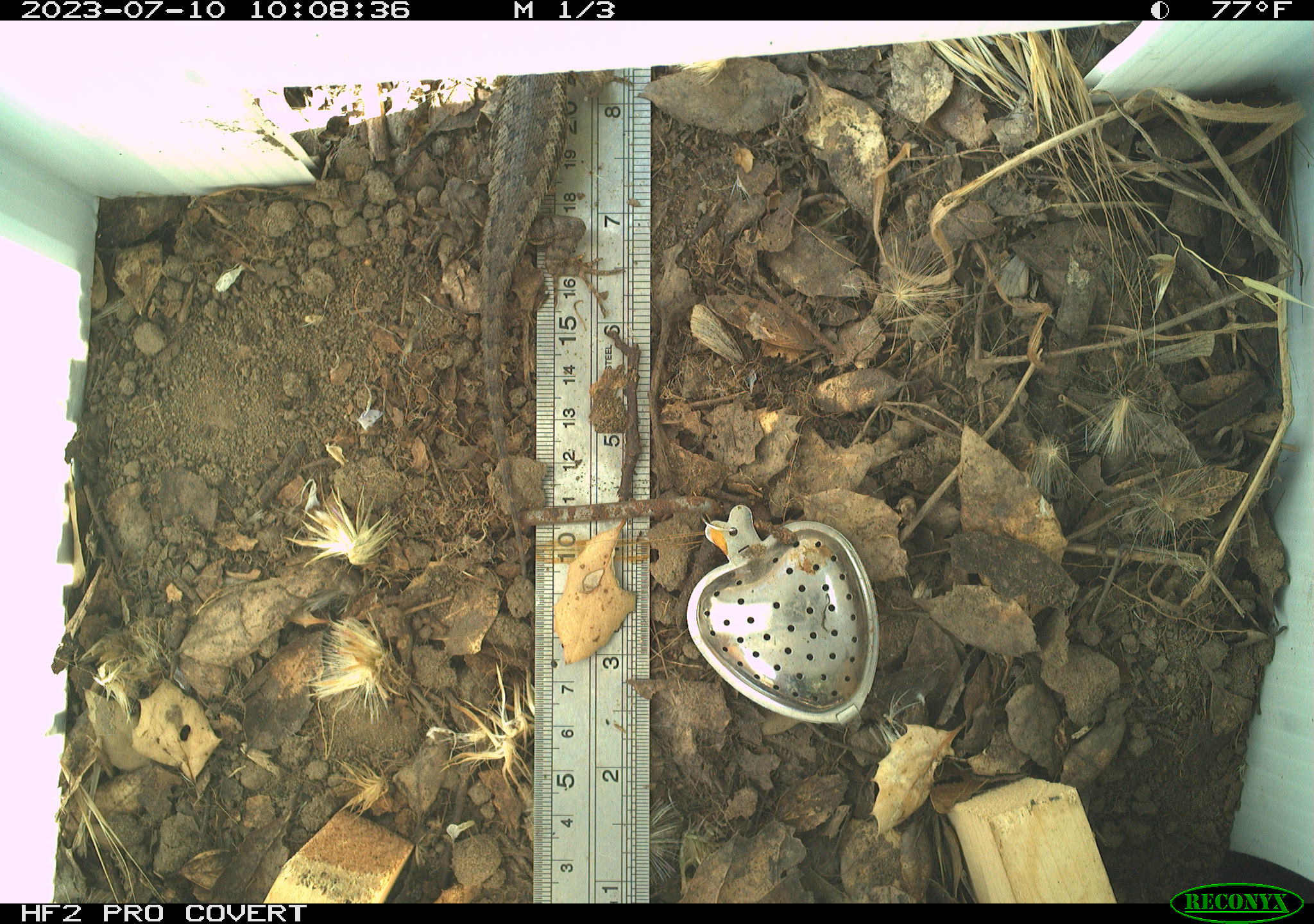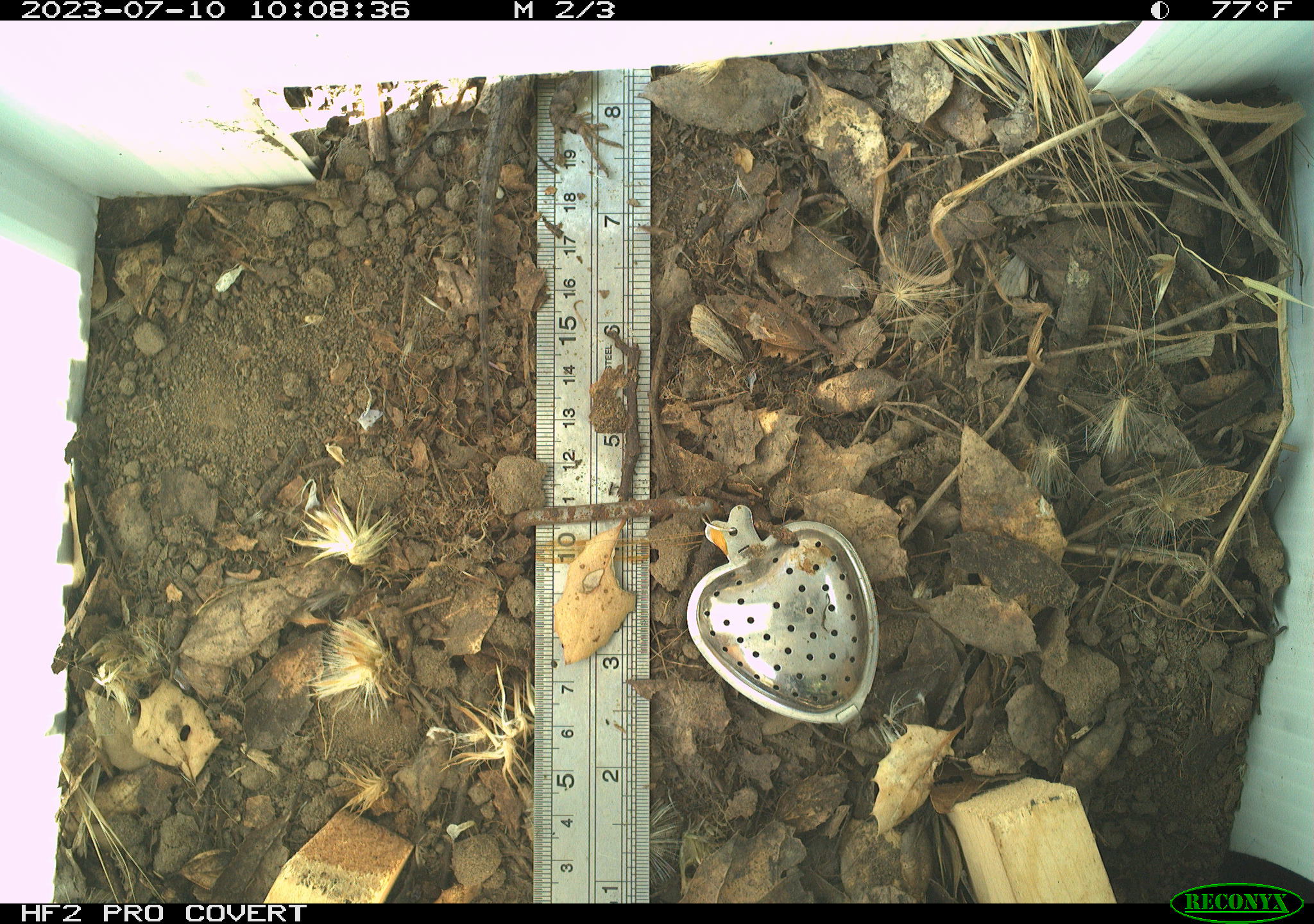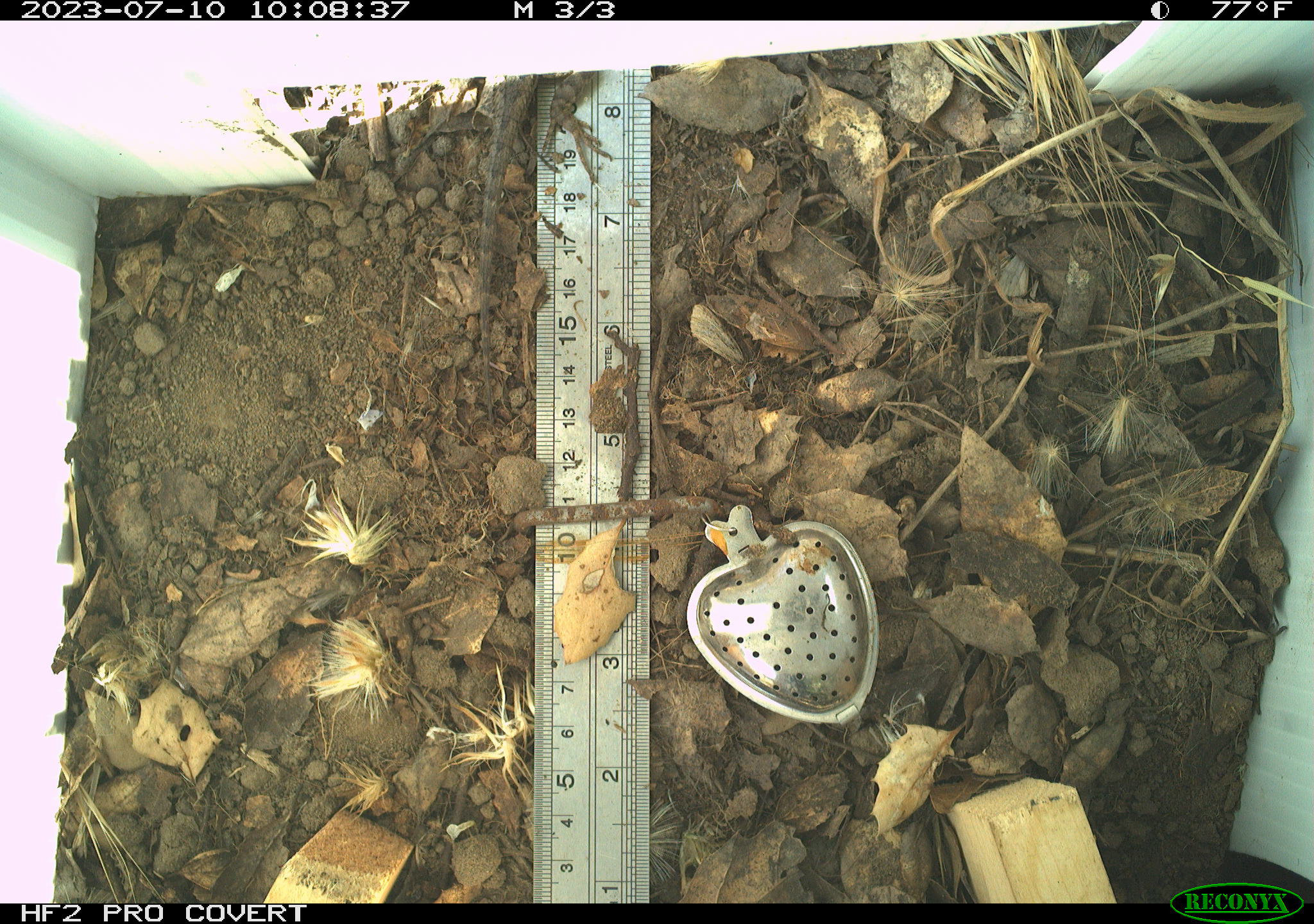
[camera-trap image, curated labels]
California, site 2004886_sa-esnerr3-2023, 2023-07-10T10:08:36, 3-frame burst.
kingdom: Animalia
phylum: Chordata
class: Reptilia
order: Squamata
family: Phrynosomatidae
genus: Sceloporus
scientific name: Sceloporus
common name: spiny lizards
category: sceloporus species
Sceloporus species (spiny lizards) (Sceloporus).